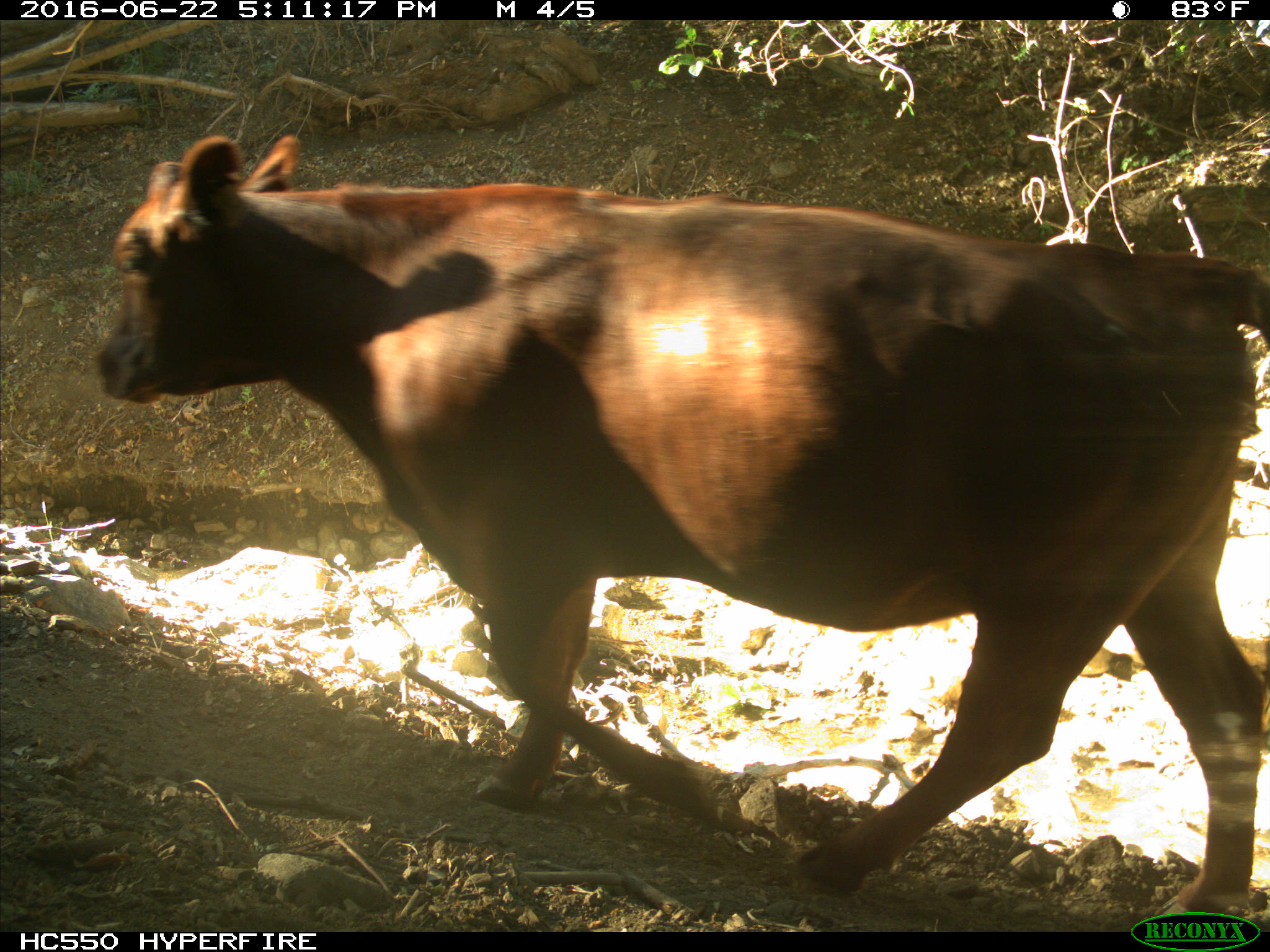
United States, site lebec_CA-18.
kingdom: Animalia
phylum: Chordata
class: Mammalia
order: Artiodactyla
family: Bovidae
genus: Bos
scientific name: Bos taurus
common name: domestic cow